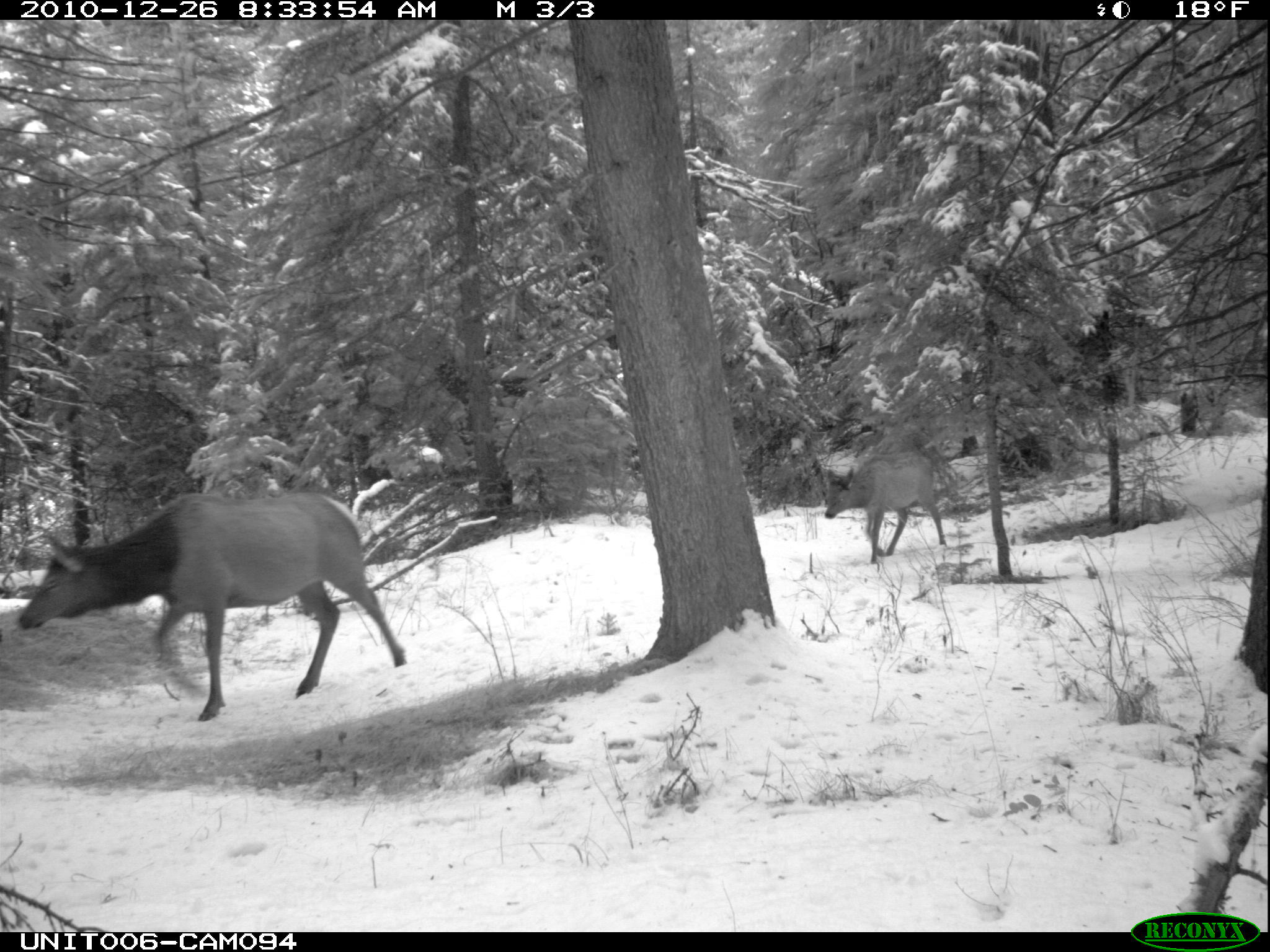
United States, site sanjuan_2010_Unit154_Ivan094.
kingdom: Animalia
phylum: Chordata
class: Mammalia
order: Artiodactyla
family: Cervidae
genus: Cervus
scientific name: Cervus elaphus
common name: red deer